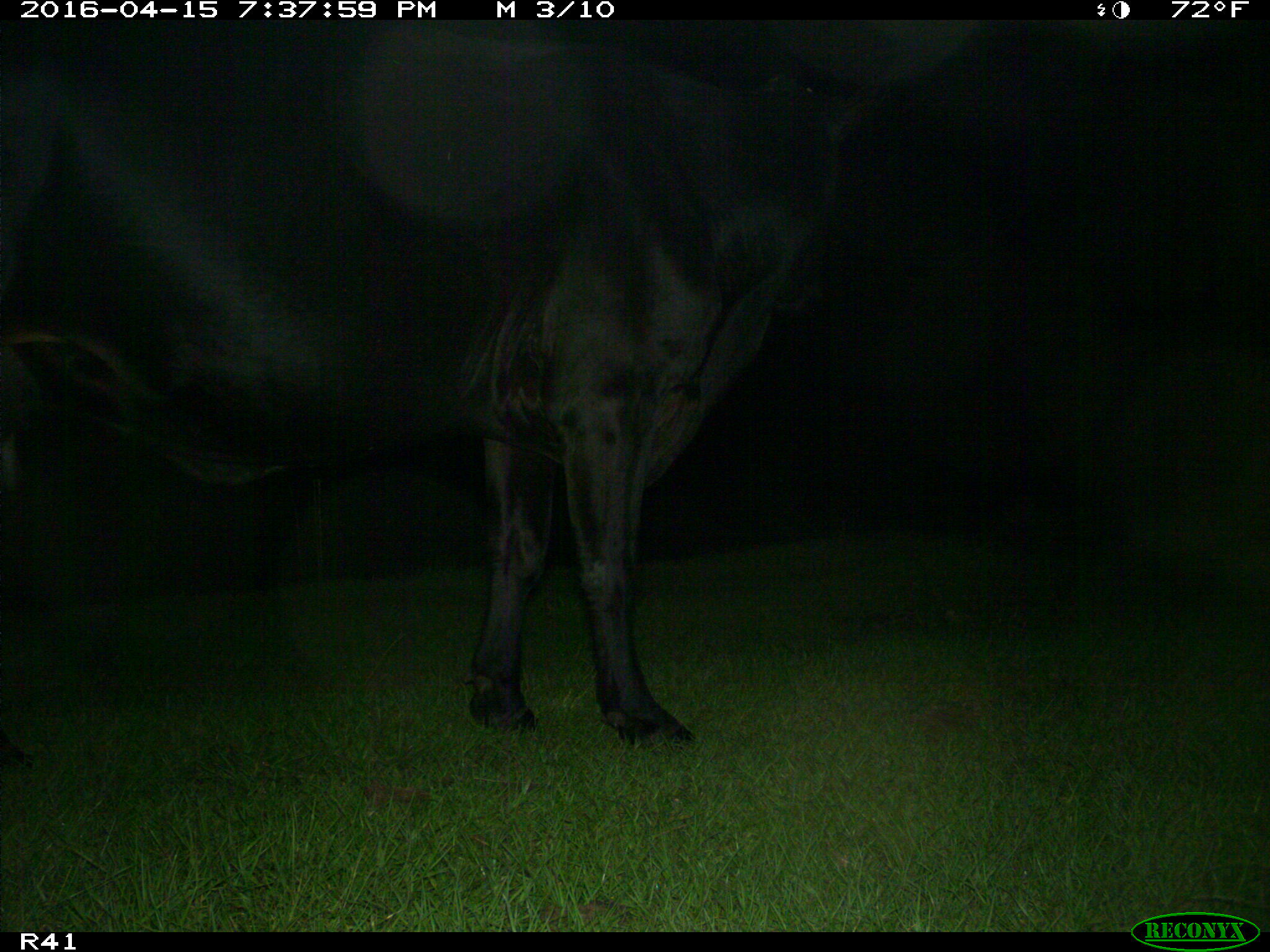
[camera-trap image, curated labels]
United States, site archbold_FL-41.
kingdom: Animalia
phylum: Chordata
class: Mammalia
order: Artiodactyla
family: Bovidae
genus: Bos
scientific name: Bos taurus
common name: domestic cow